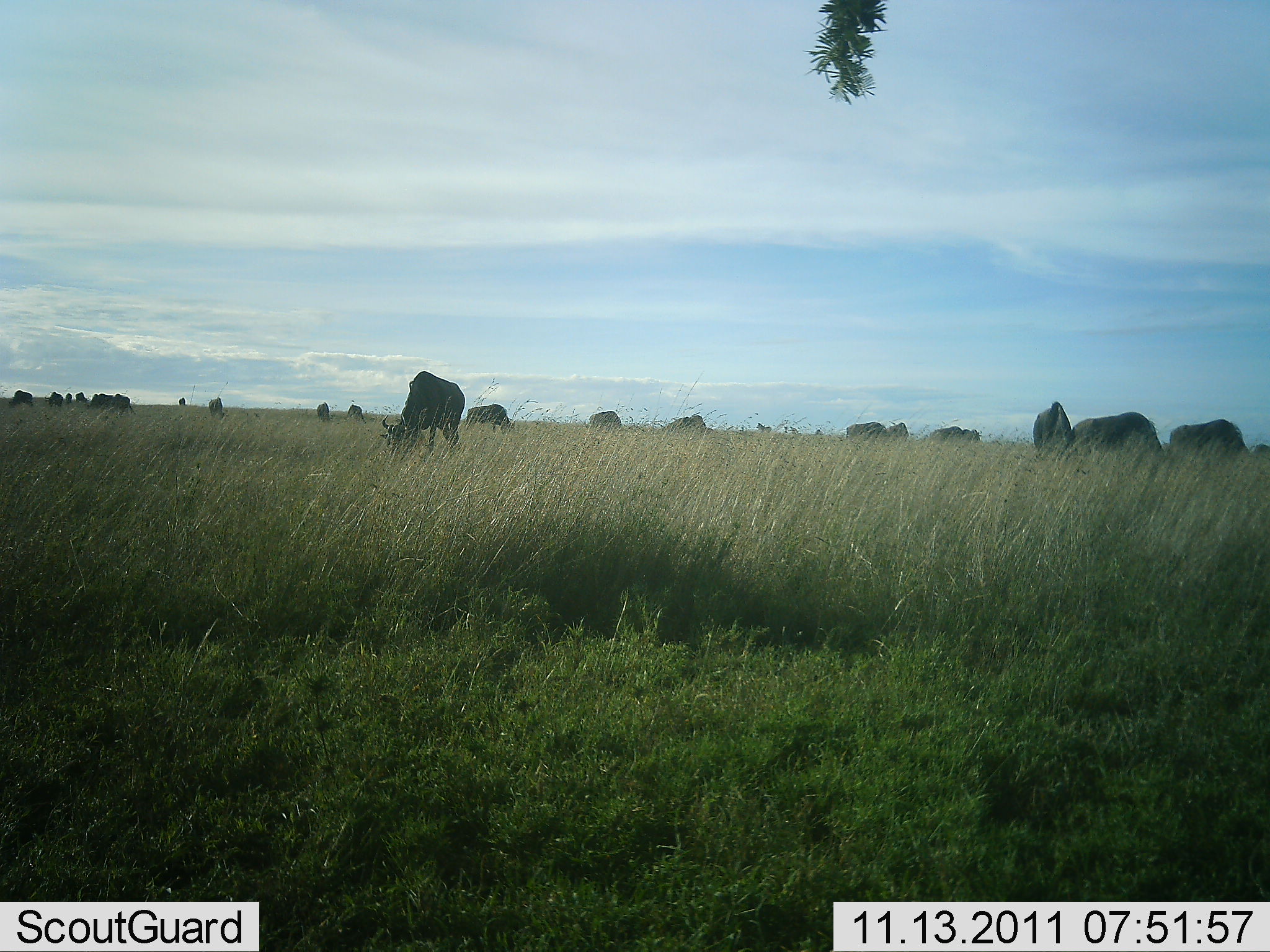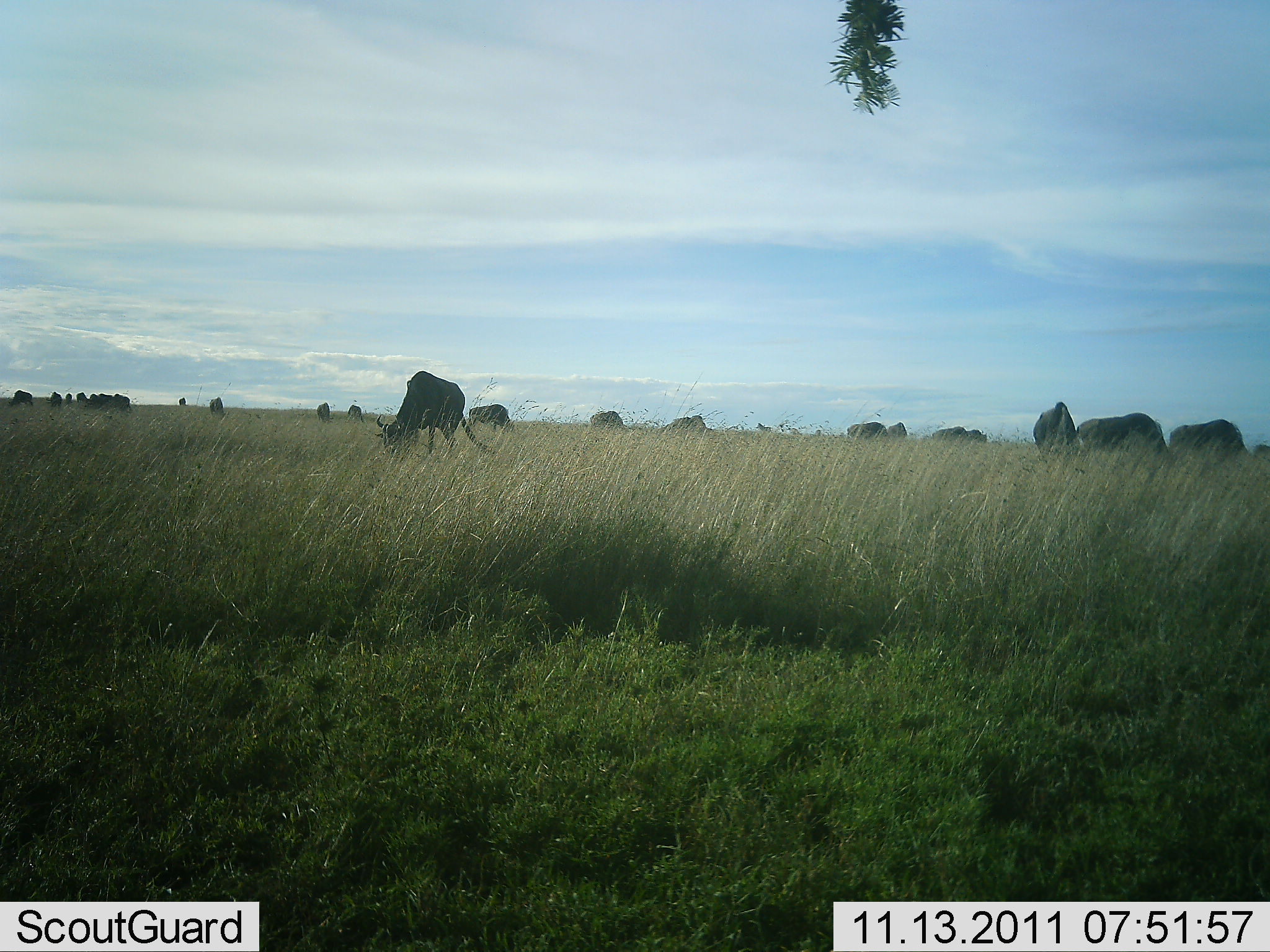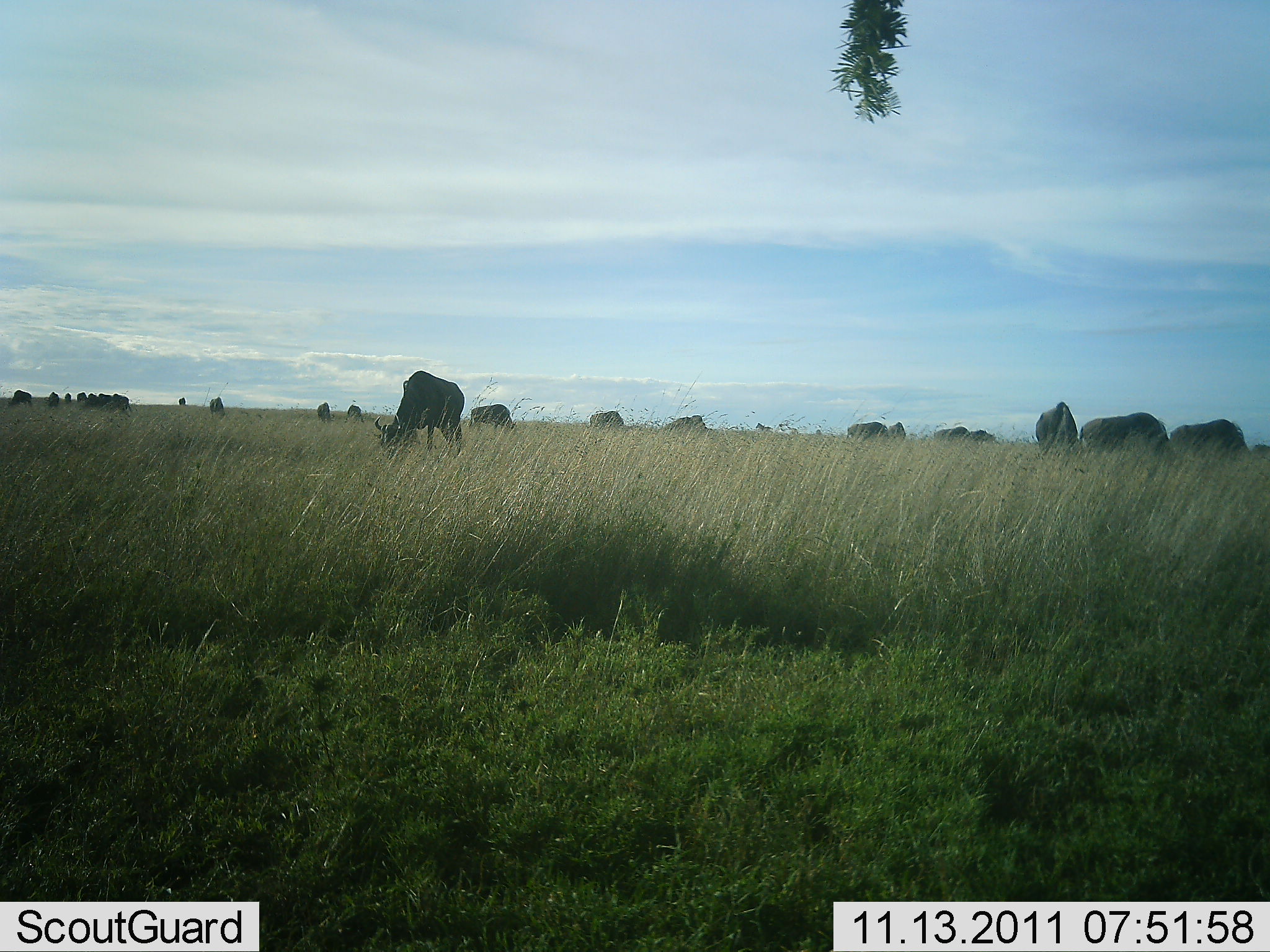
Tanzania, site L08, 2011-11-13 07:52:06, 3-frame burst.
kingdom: Animalia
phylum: Chordata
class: Mammalia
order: Artiodactyla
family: Bovidae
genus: Connochaetes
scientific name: Connochaetes taurinus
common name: blue wildebeest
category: wildebeest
Wildebeest (blue wildebeest) (Connochaetes taurinus), count 11-50. Behavior (volunteer vote fractions): standing 36%, resting 7%, moving 7%, interacting 0%. Young present (vote fraction): 0%. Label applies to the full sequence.